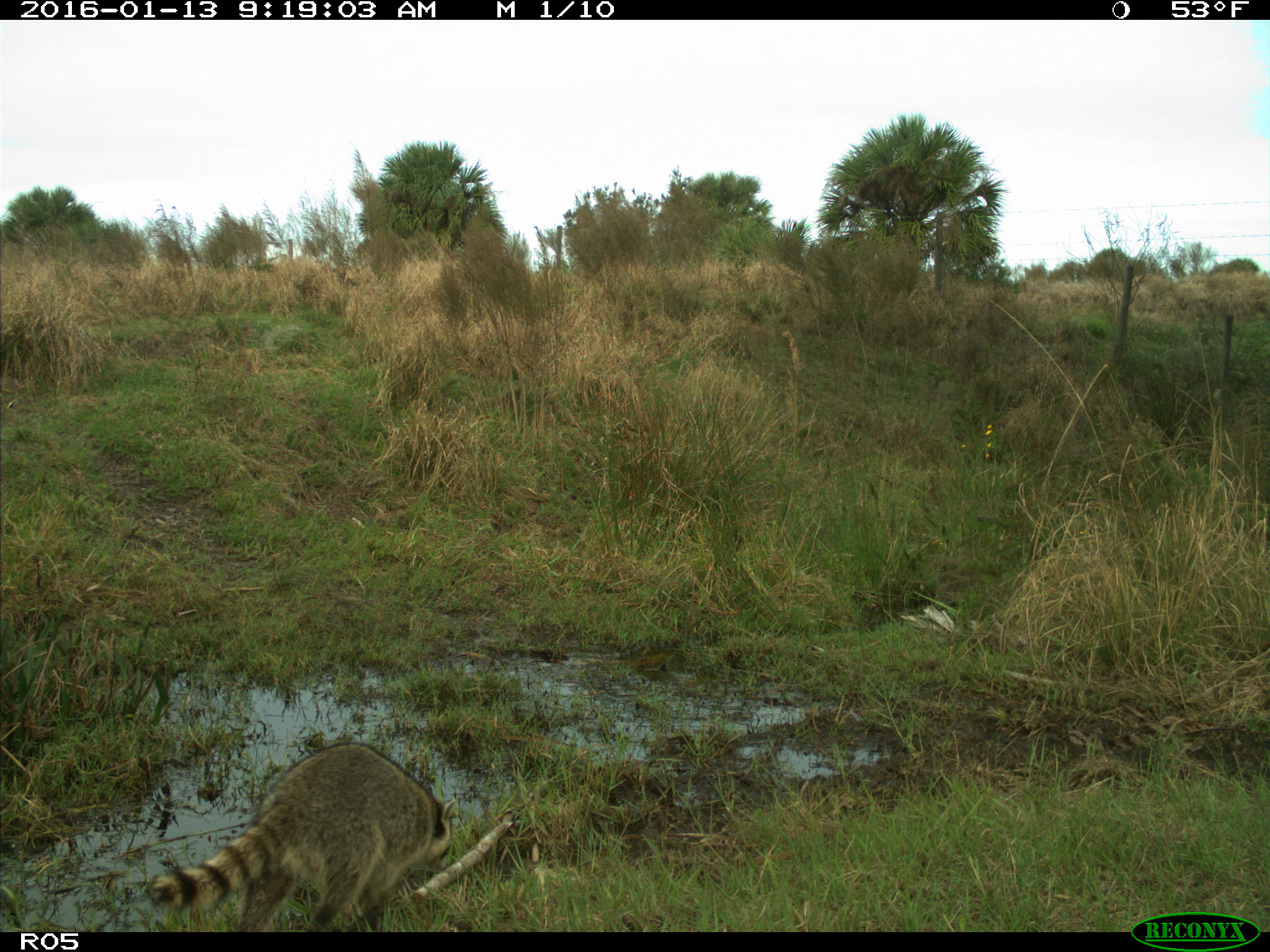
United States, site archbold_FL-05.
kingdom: Animalia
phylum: Chordata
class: Mammalia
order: Carnivora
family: Procyonidae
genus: Procyon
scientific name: Procyon lotor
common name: common raccoon